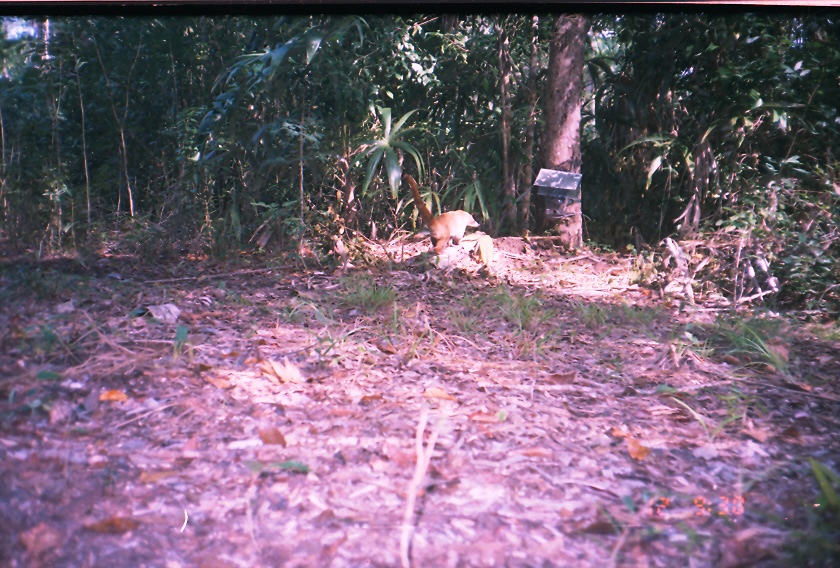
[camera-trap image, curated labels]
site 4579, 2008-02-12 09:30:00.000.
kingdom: Animalia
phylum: Chordata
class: Mammalia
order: Carnivora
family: Procyonidae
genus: Nasua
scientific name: Nasua narica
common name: white-nosed coati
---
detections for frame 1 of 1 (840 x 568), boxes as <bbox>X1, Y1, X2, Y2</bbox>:
nasua narica: <bbox>402, 173, 480, 253</bbox>